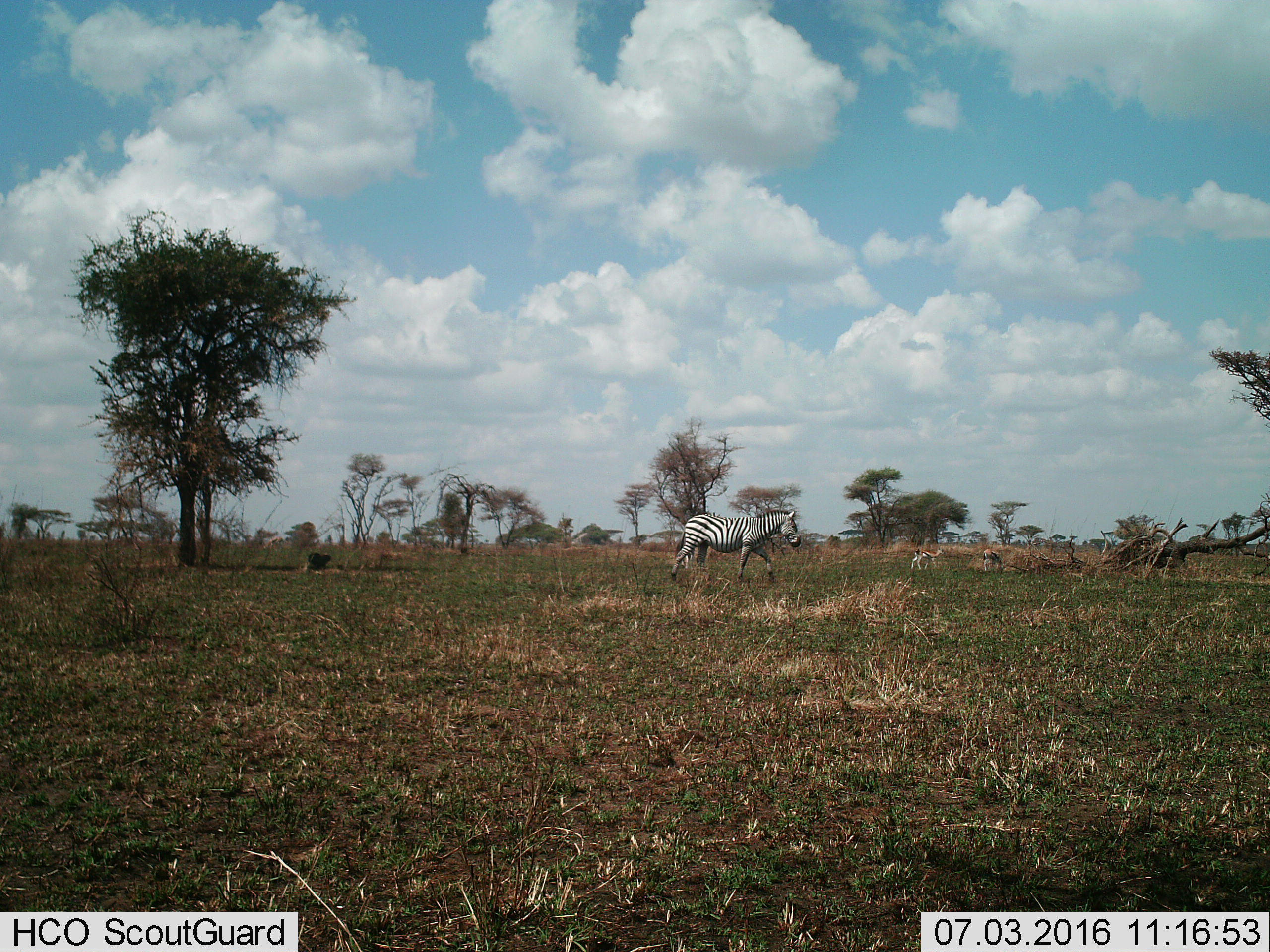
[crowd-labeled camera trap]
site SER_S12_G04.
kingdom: Animalia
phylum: Chordata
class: Mammalia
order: Artiodactyla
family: Bovidae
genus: Eudorcas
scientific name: Eudorcas thomsonii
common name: thomson's gazelle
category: gazellethomsons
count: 2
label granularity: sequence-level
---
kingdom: Animalia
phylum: Chordata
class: Mammalia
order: Perissodactyla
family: Equidae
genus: Equus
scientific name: Equus quagga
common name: plains zebra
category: zebraplains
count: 1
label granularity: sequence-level